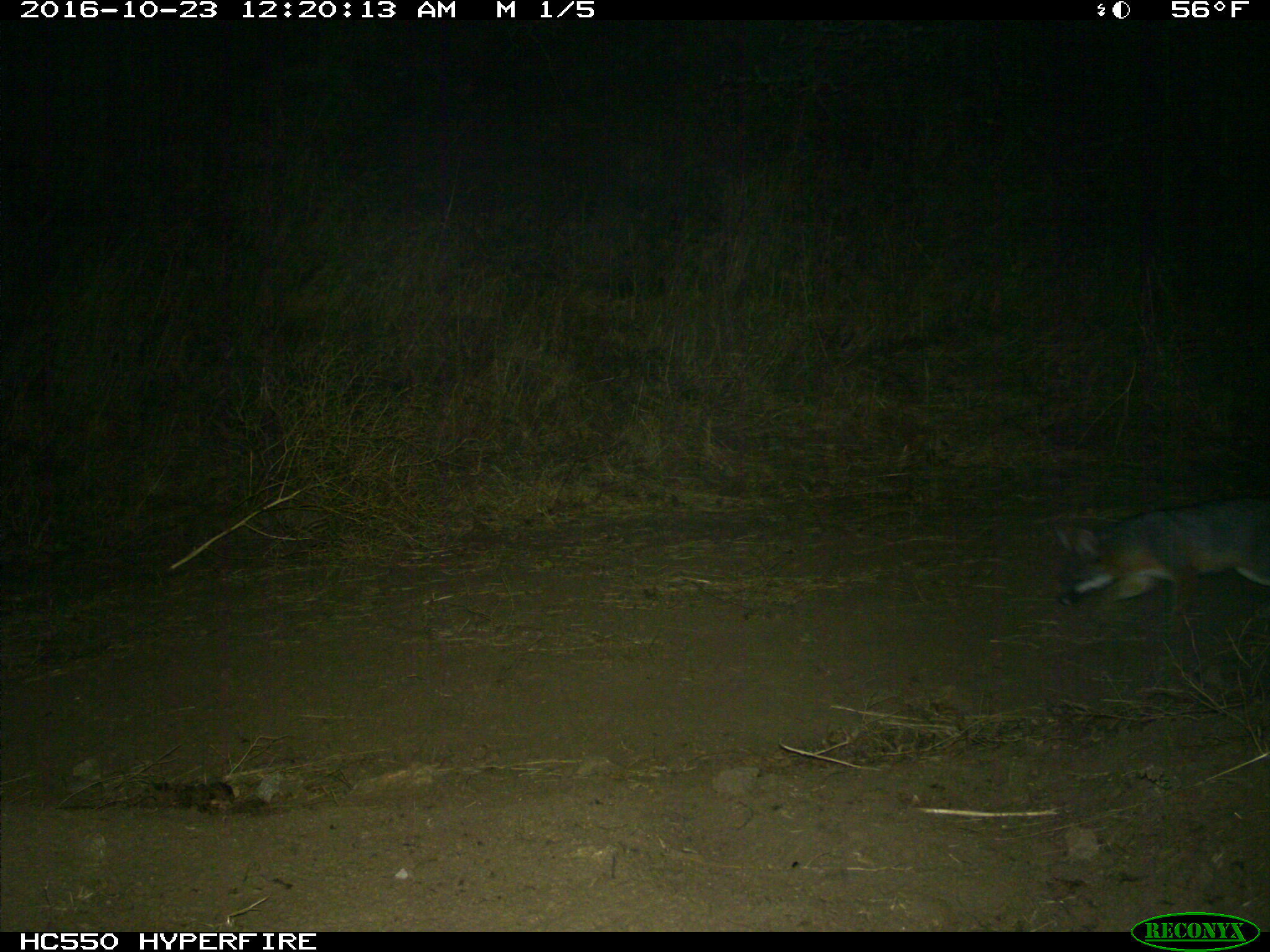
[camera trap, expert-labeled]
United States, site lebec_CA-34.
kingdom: Animalia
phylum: Chordata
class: Mammalia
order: Carnivora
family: Canidae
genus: Urocyon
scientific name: Urocyon cinereoargenteus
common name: gray fox